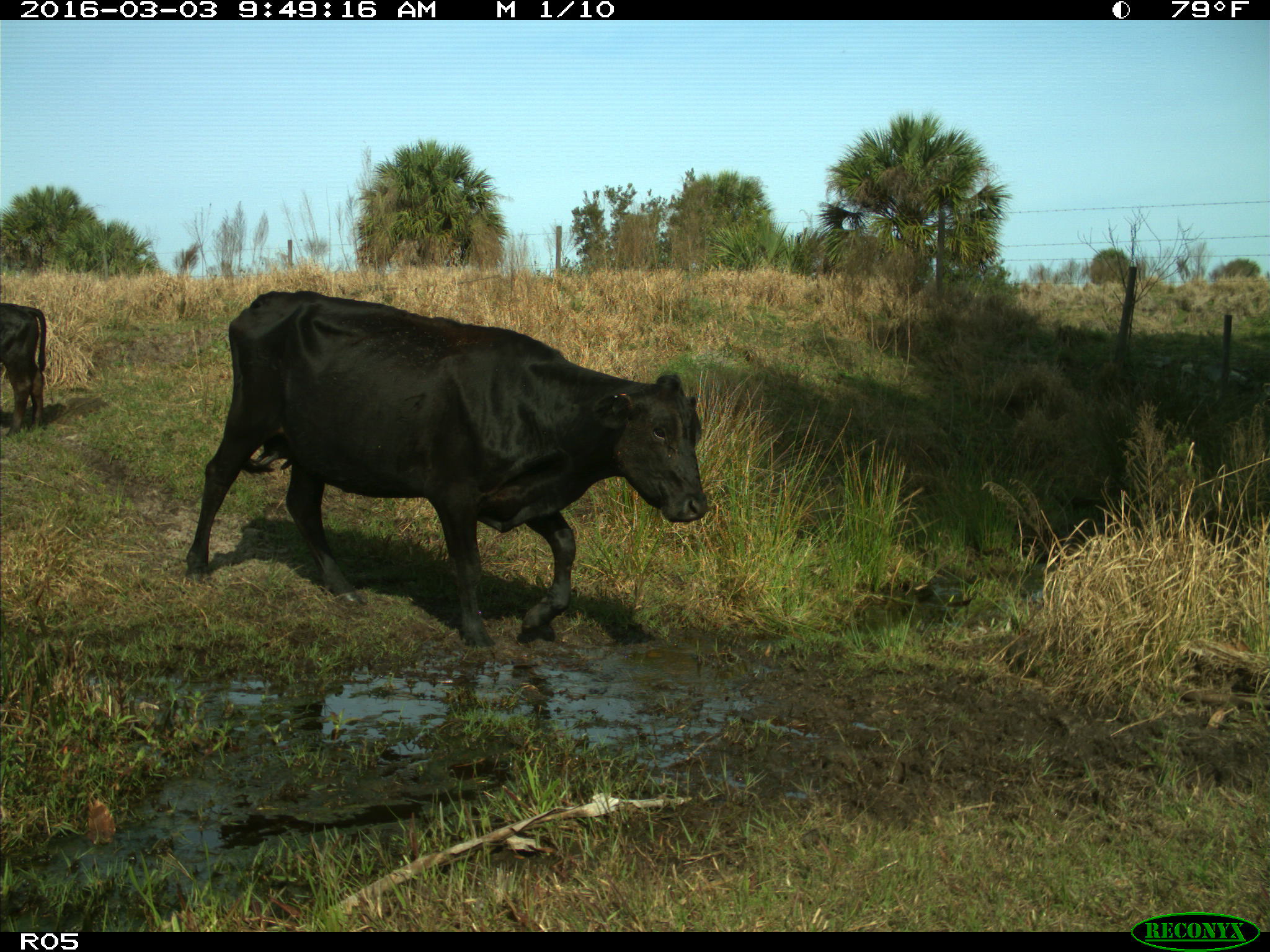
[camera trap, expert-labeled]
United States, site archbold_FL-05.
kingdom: Animalia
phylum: Chordata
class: Mammalia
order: Artiodactyla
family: Bovidae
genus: Bos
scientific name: Bos taurus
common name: domestic cow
Bos taurus (domestic cow).